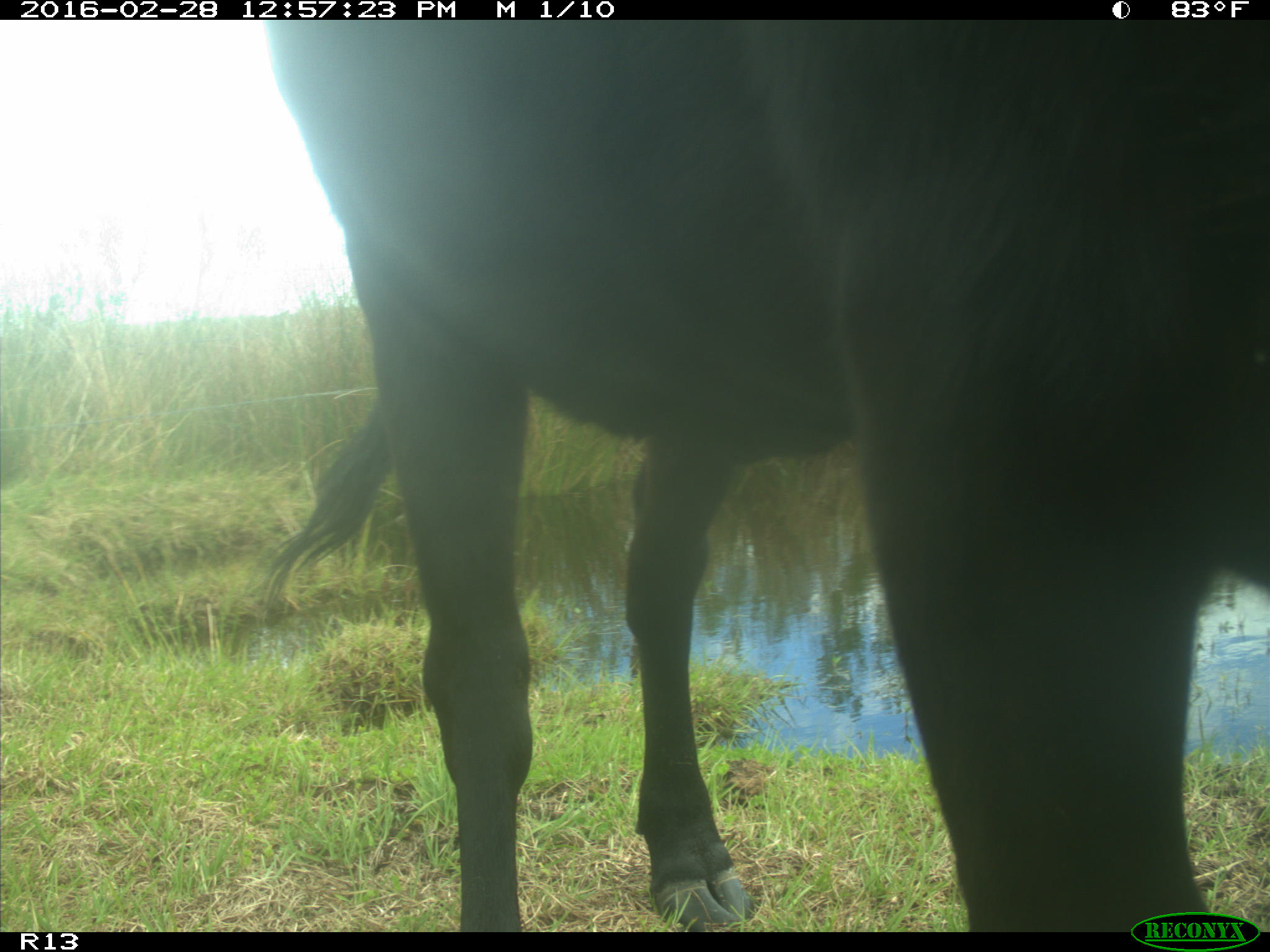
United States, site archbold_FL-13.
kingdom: Animalia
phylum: Chordata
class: Mammalia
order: Artiodactyla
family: Bovidae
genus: Bos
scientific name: Bos taurus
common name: domestic cow